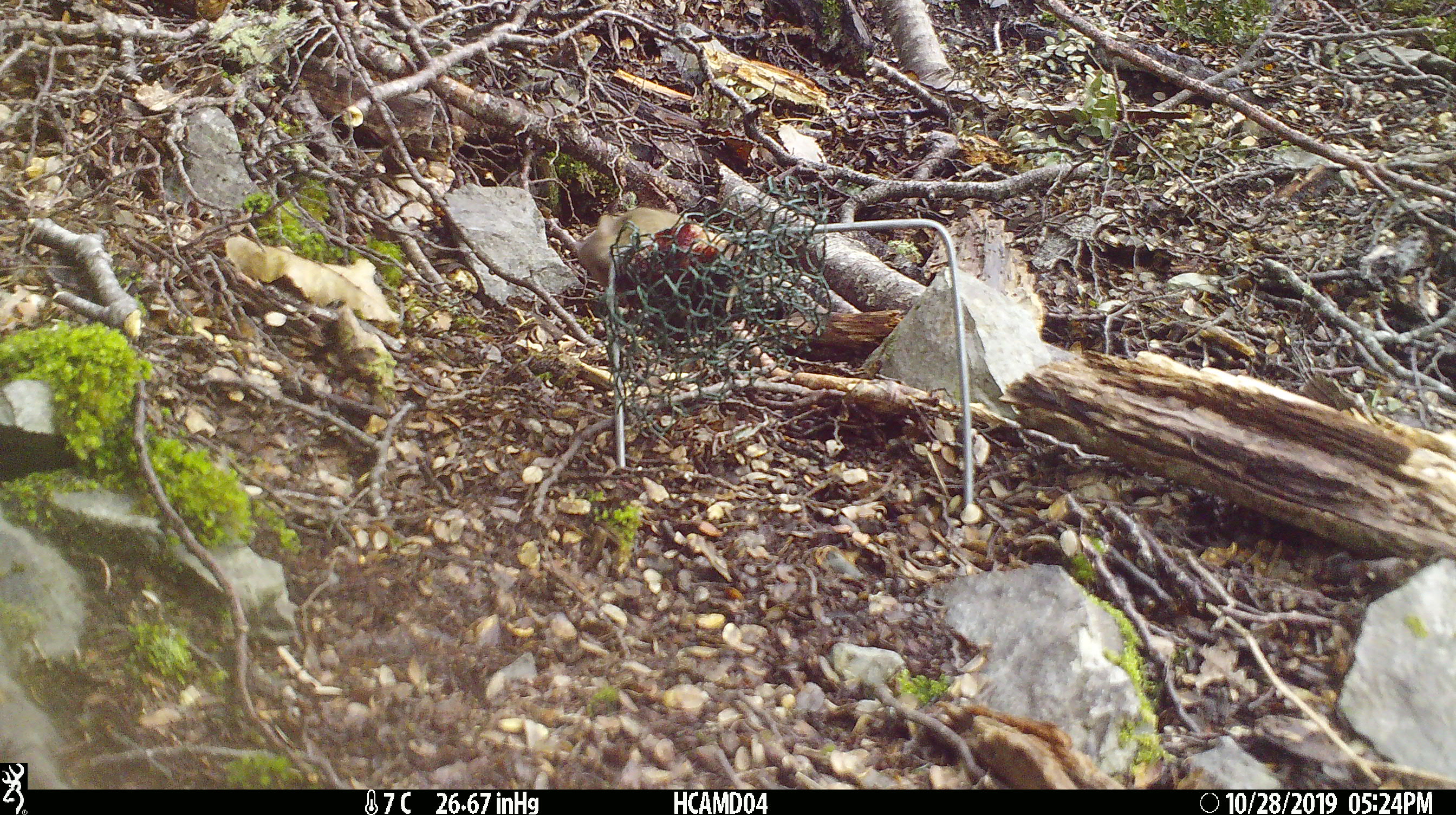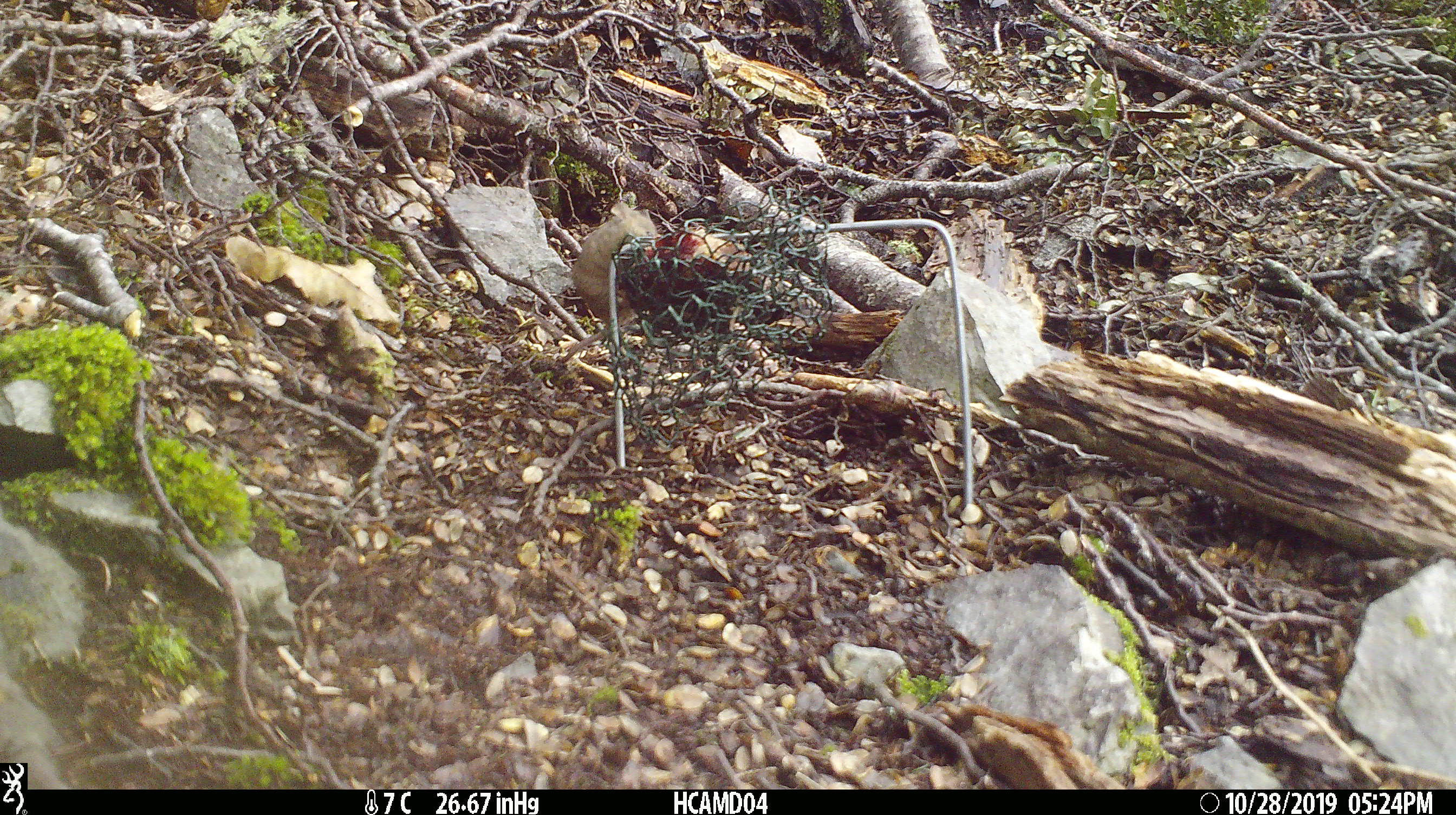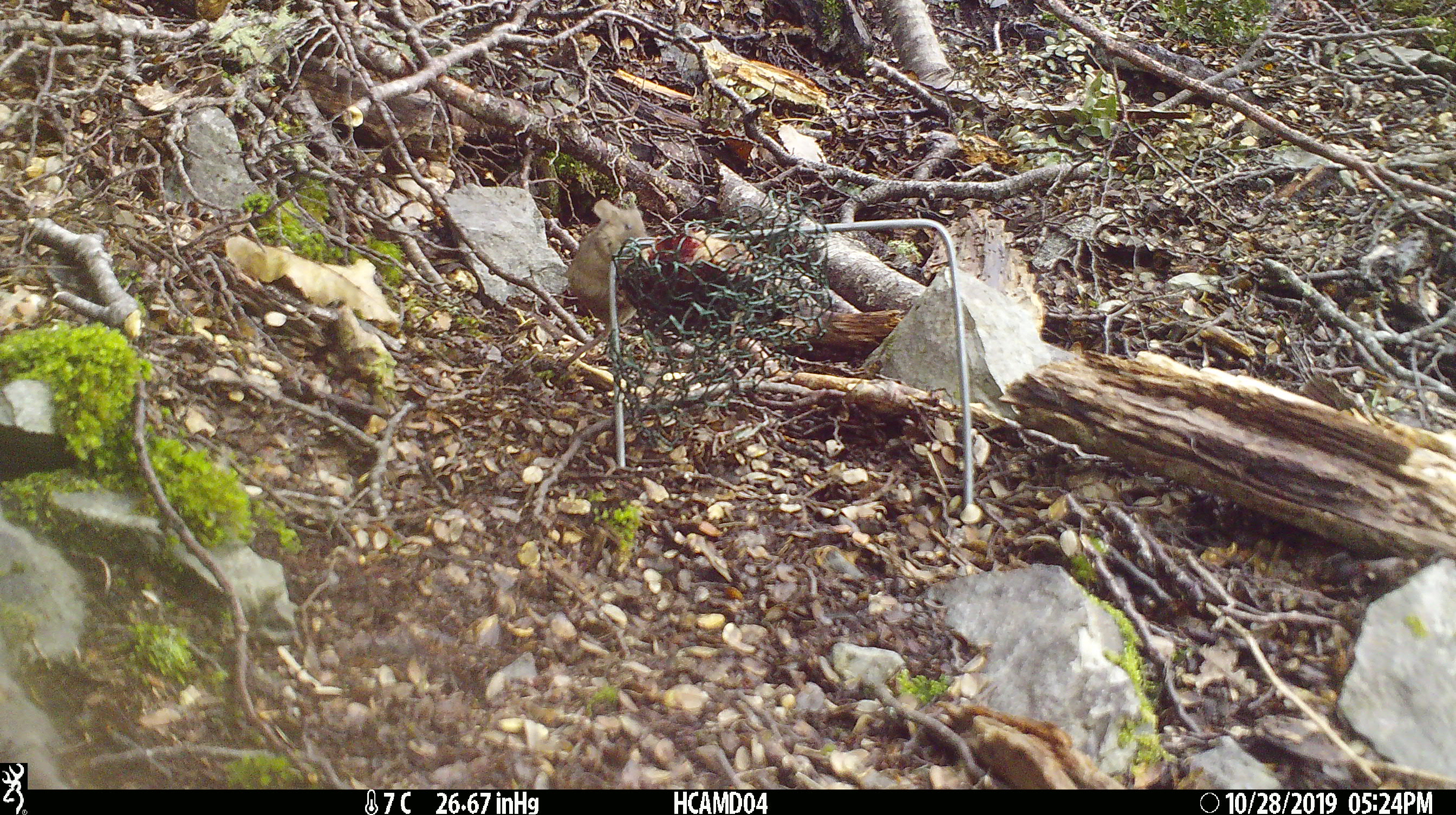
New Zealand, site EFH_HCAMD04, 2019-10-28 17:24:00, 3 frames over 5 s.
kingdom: Animalia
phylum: Chordata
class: Mammalia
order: Rodentia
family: Muridae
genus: Mus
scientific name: Mus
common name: mouse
Mouse (Mus).